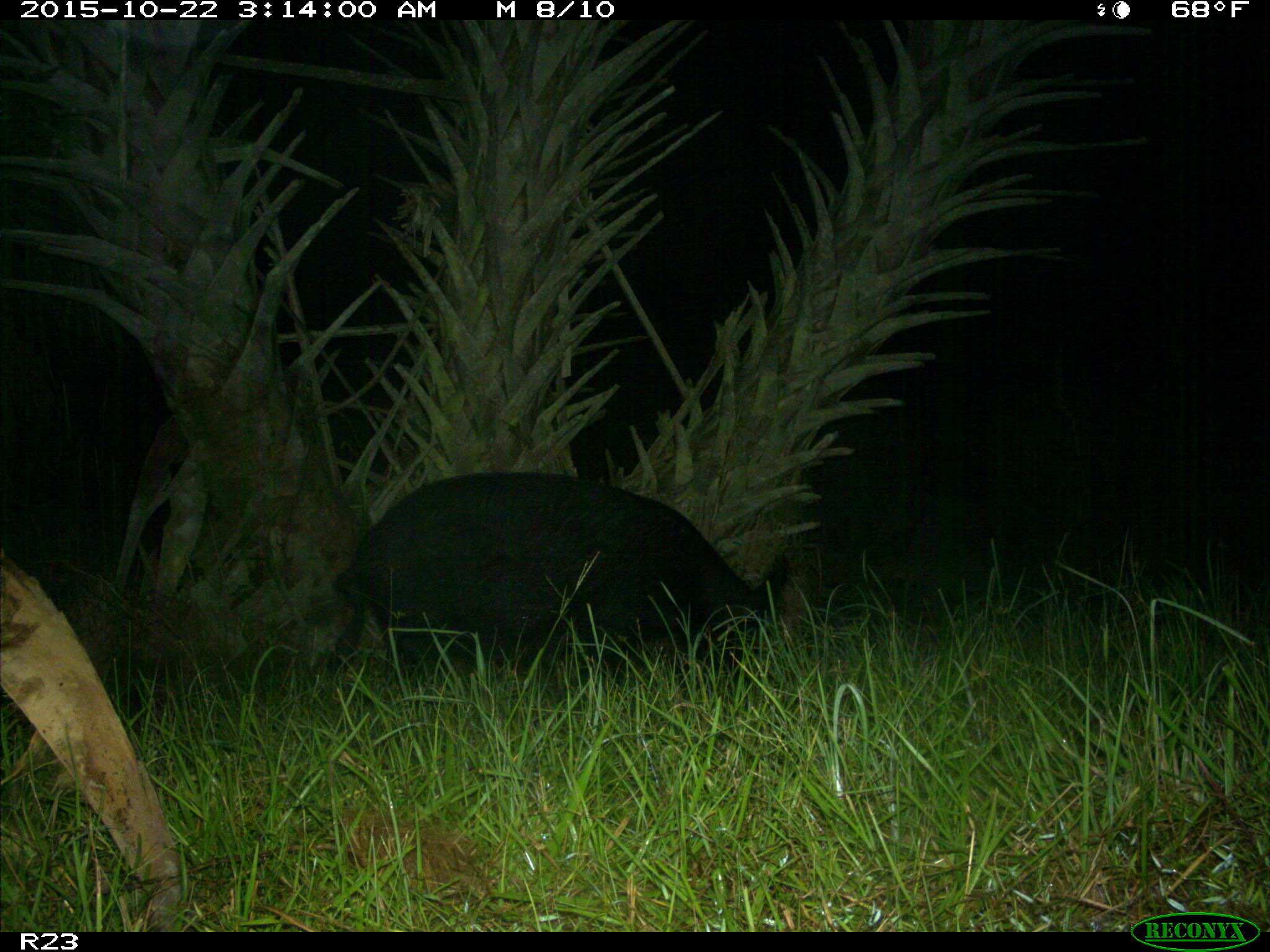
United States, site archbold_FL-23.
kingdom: Animalia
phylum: Chordata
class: Mammalia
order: Artiodactyla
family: Suidae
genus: Sus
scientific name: Sus scrofa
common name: wild boar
Sus scrofa (wild boar).